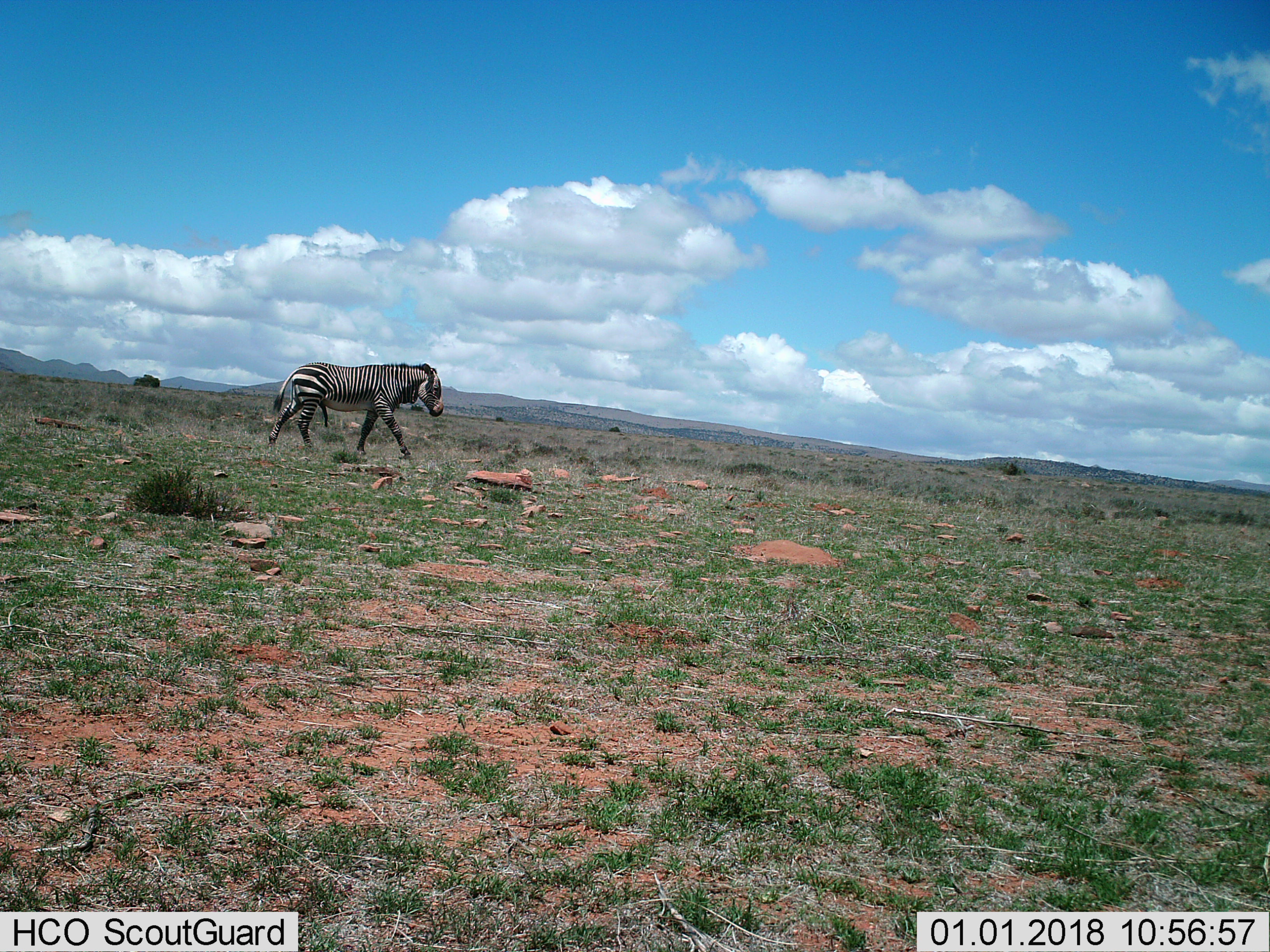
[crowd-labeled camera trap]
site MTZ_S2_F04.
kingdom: Animalia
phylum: Chordata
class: Mammalia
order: Perissodactyla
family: Equidae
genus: Equus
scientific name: Equus zebra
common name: mountain zebra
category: zebramountain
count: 1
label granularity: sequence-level